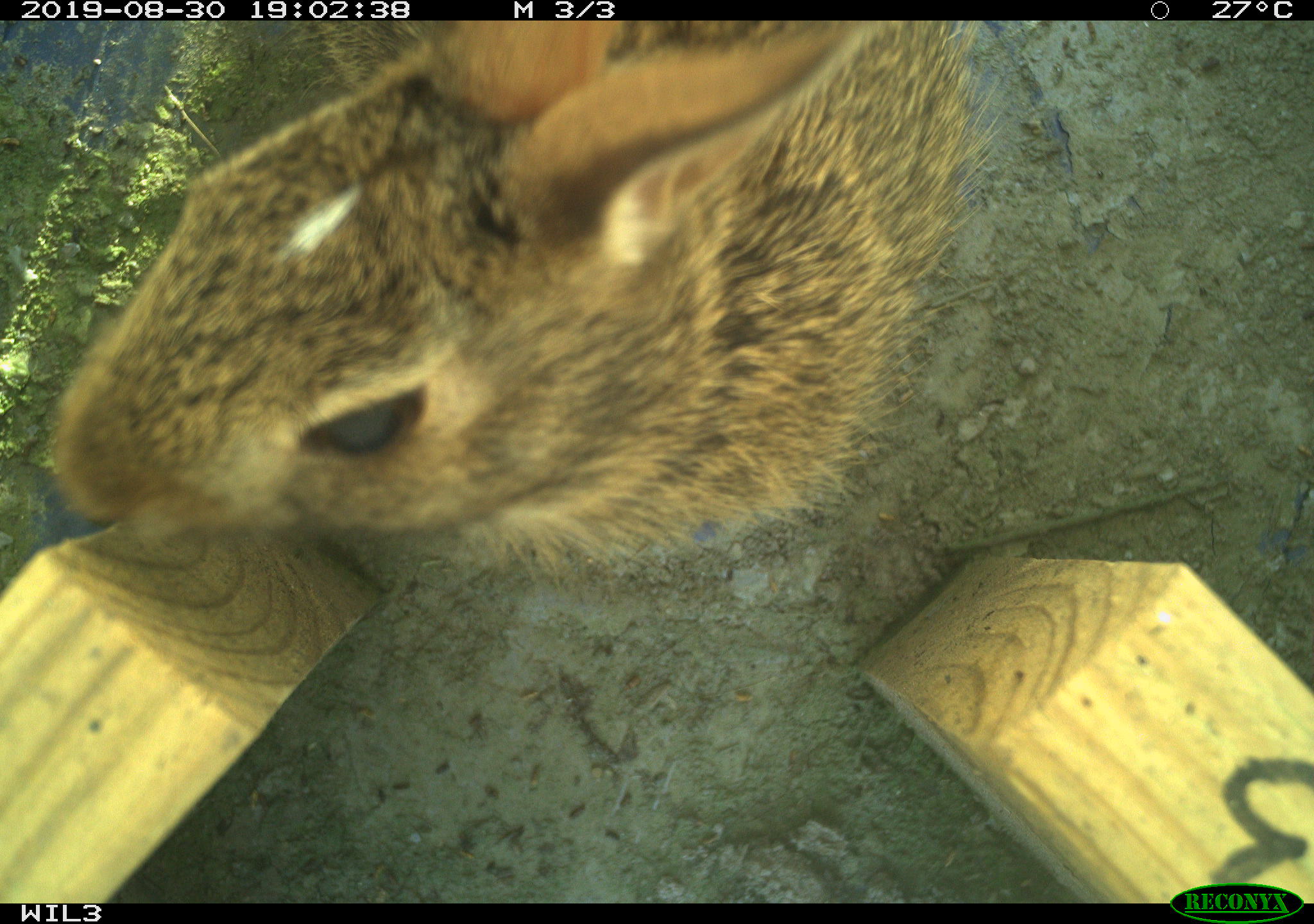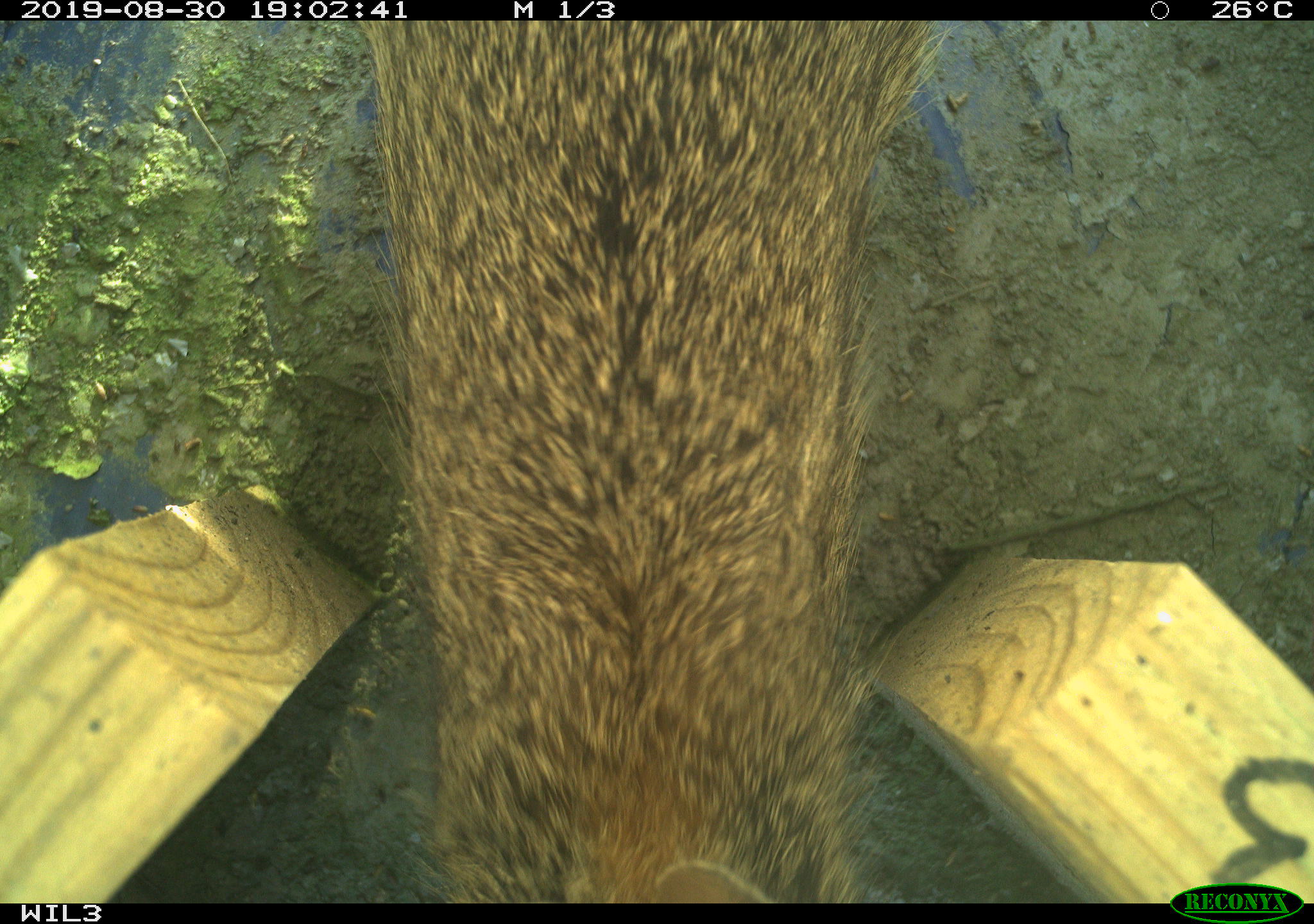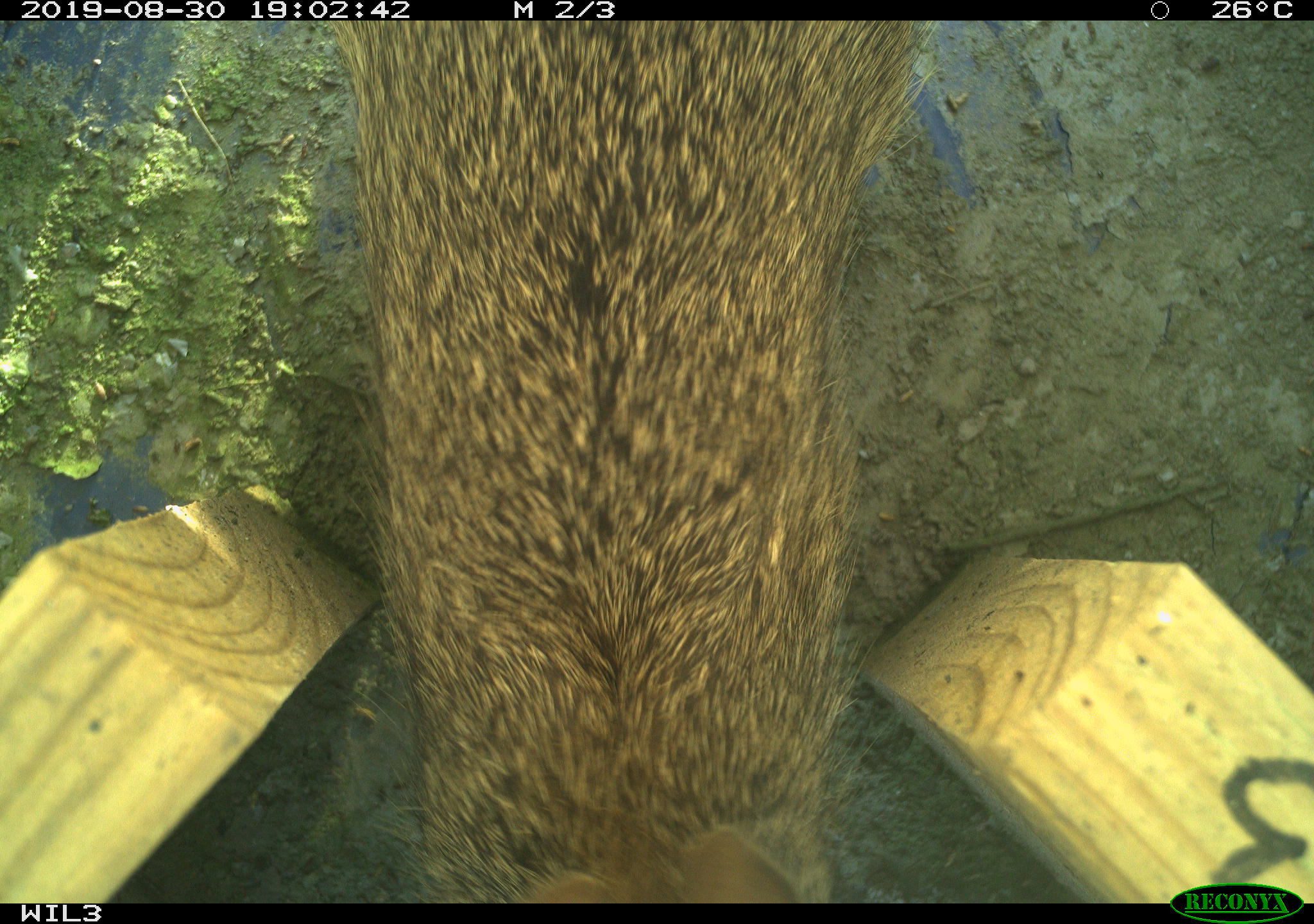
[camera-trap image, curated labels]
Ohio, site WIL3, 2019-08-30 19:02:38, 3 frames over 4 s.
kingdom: Animalia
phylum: Chordata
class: Mammalia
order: Lagomorpha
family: Leporidae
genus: Sylvilagus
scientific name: Sylvilagus floridanus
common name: eastern cottontail